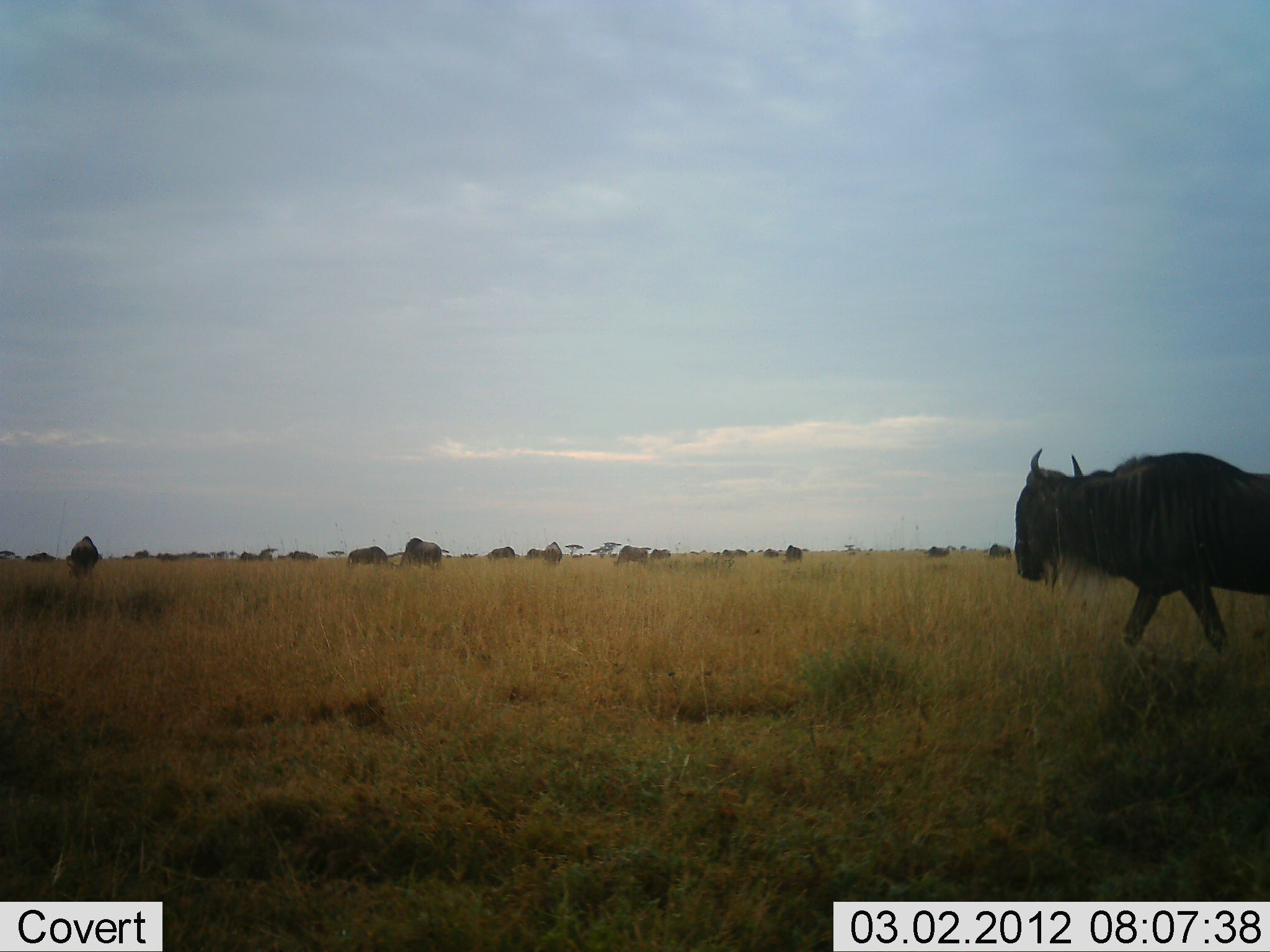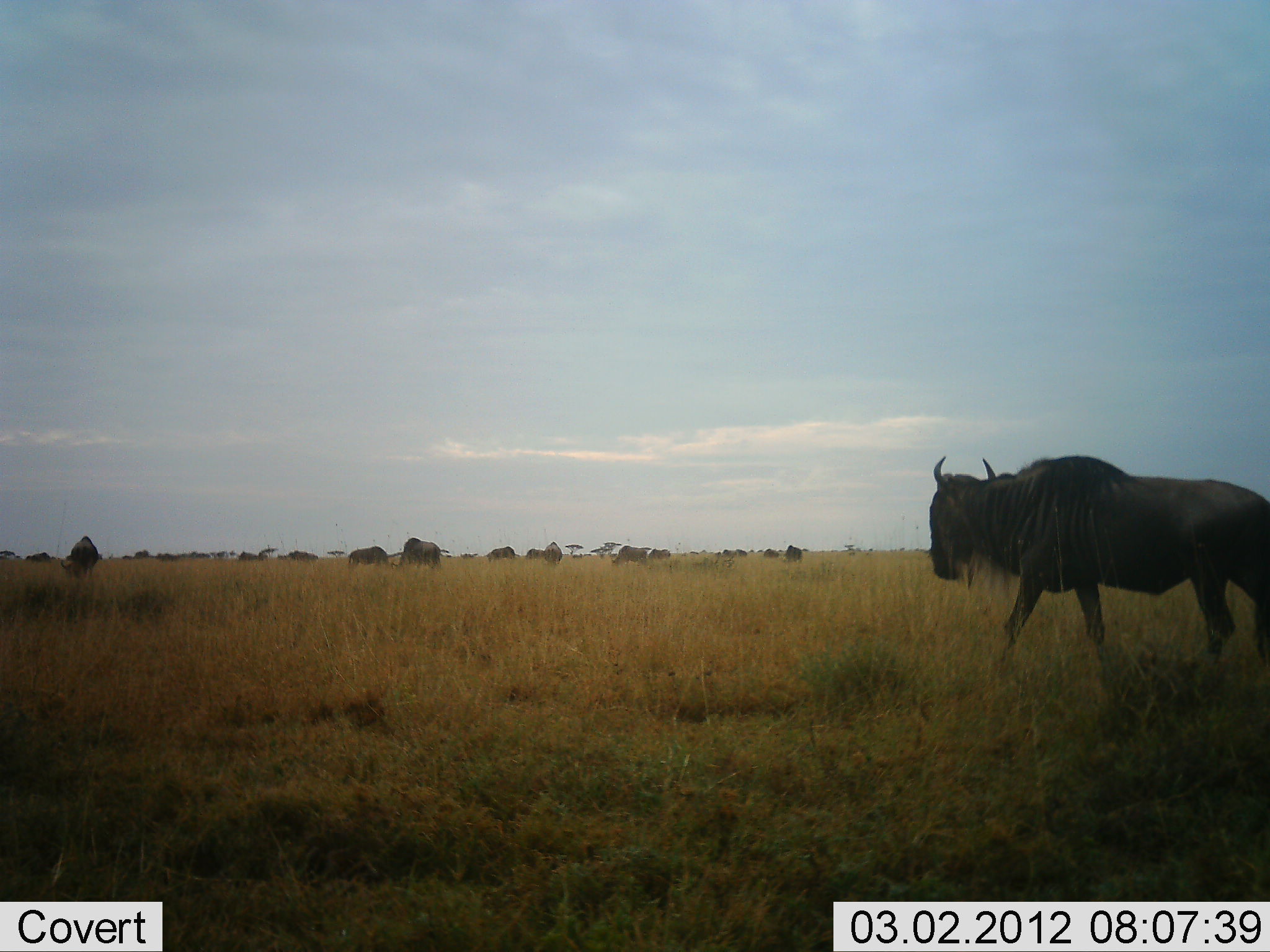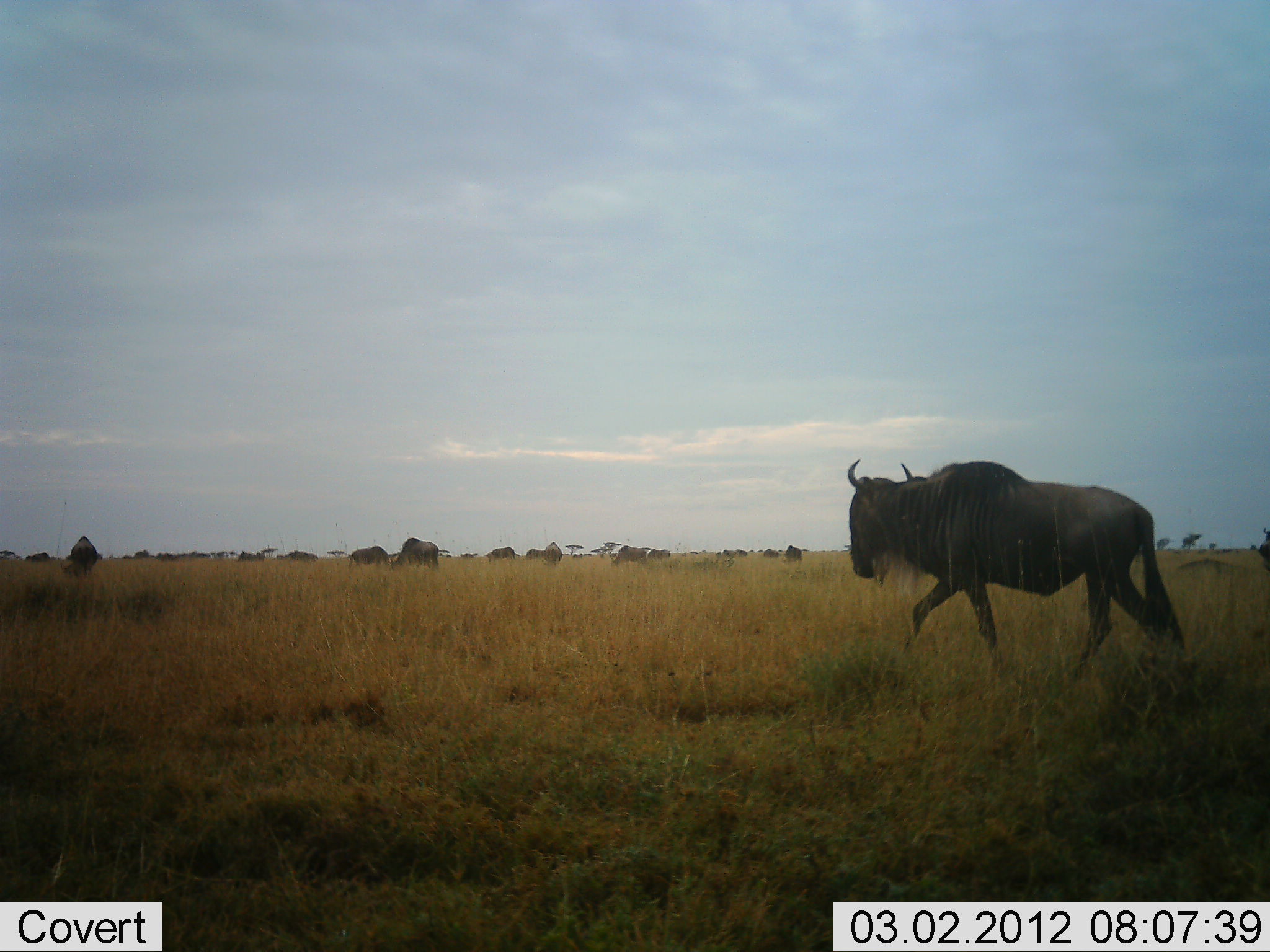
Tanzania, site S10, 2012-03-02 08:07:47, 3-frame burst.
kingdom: Animalia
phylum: Chordata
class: Mammalia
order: Artiodactyla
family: Bovidae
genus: Connochaetes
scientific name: Connochaetes taurinus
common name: blue wildebeest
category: wildebeest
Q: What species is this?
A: Wildebeest (blue wildebeest) (Connochaetes taurinus).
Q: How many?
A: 11-50.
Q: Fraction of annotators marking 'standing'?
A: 26%.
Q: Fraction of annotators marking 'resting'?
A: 0%.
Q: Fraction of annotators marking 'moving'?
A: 91%.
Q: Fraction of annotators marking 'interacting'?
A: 0%.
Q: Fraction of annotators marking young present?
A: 0%.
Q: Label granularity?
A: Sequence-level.